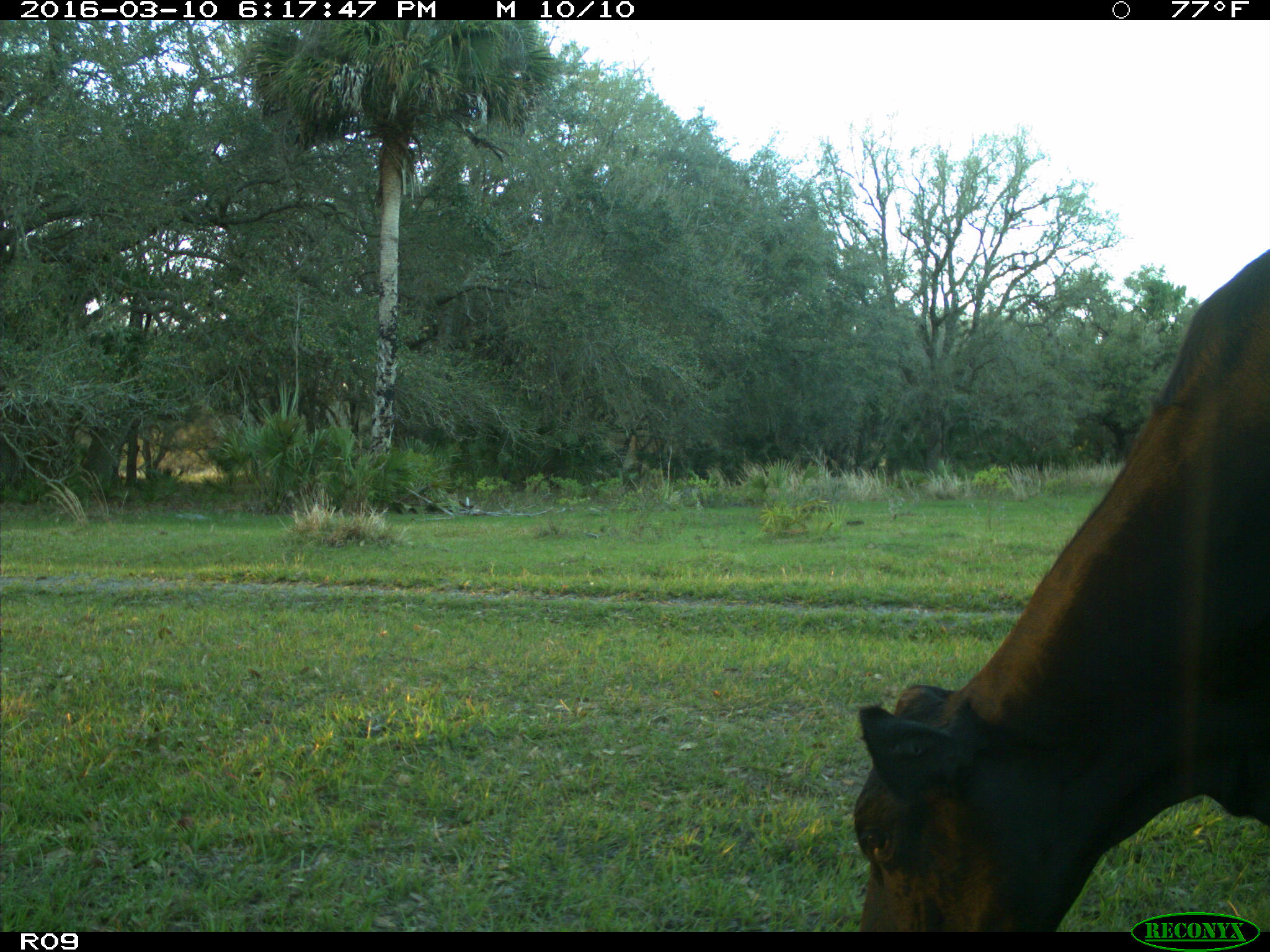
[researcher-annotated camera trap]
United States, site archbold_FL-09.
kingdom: Animalia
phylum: Chordata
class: Mammalia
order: Artiodactyla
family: Bovidae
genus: Bos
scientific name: Bos taurus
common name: domestic cow